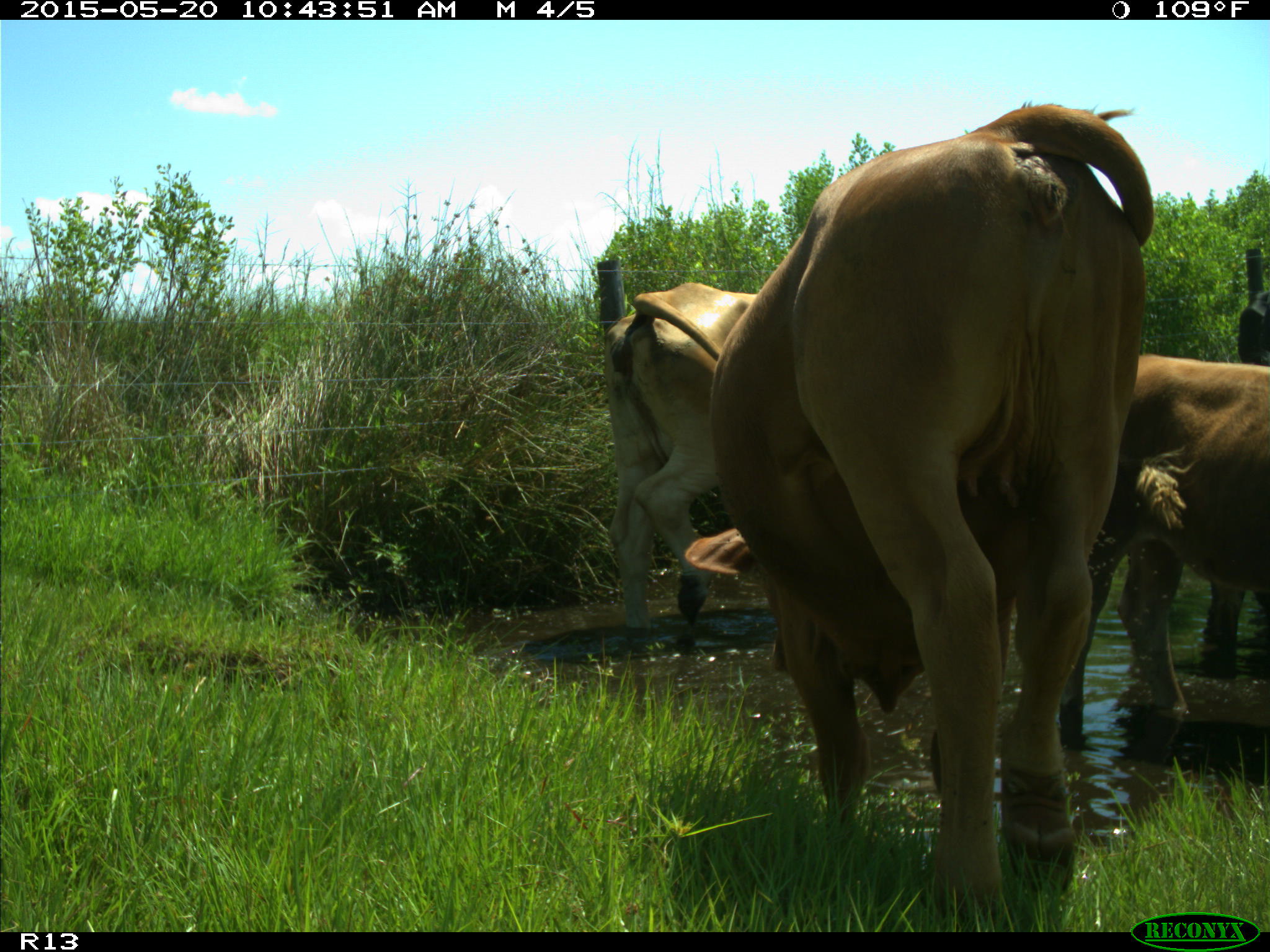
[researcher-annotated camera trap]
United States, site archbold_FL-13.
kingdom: Animalia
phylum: Chordata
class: Mammalia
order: Artiodactyla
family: Bovidae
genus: Bos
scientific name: Bos taurus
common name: domestic cow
Bos taurus (domestic cow).